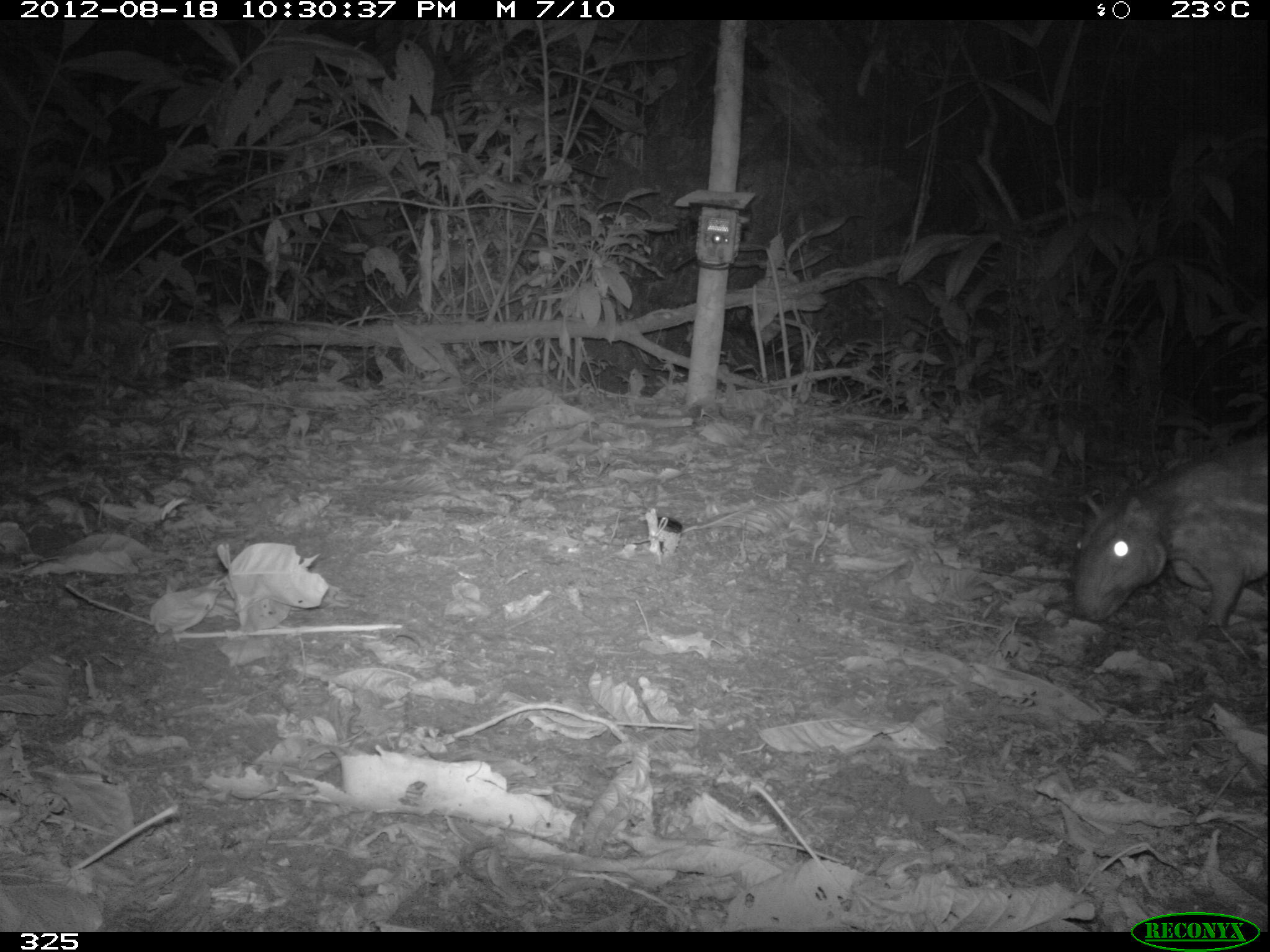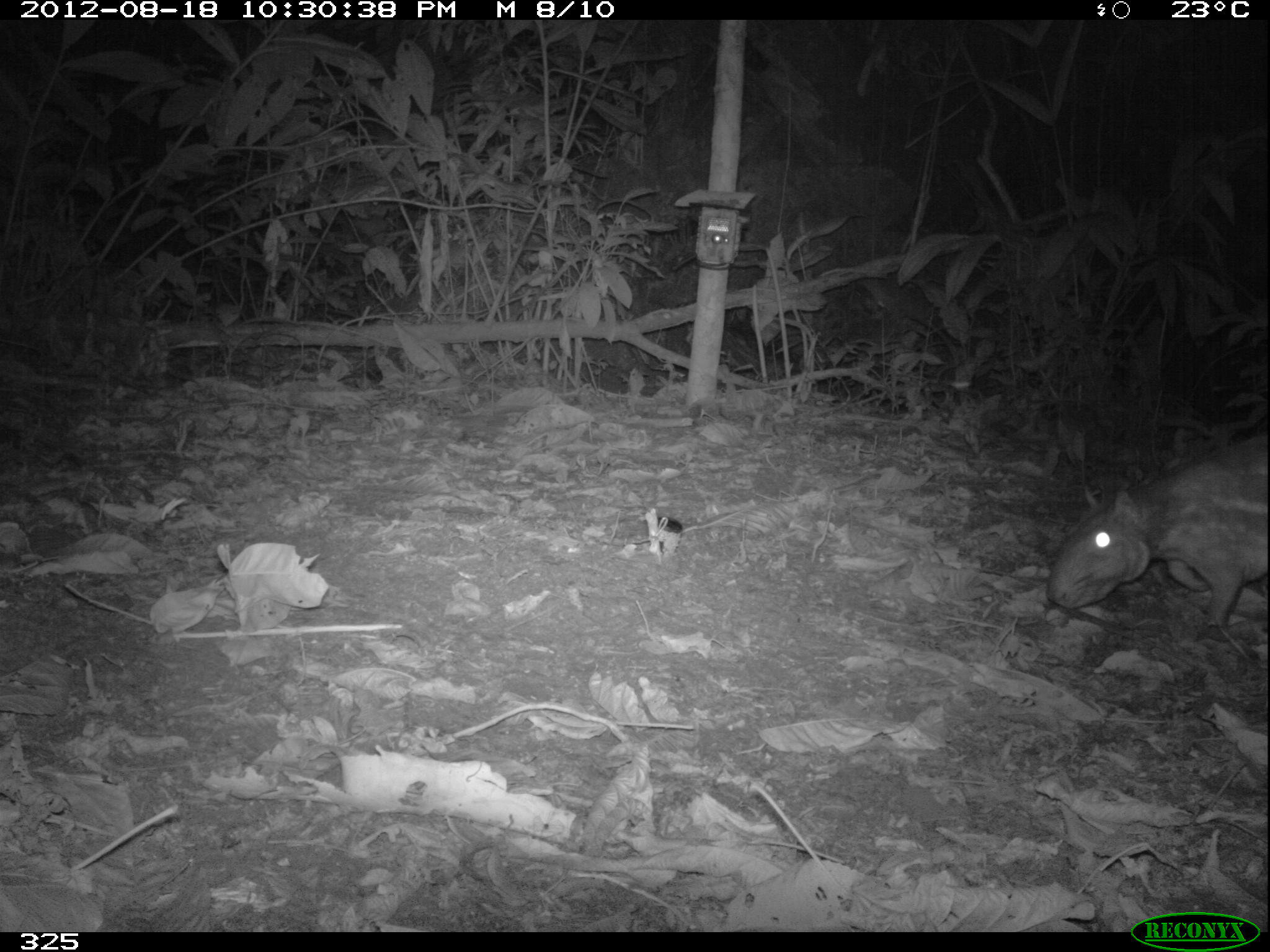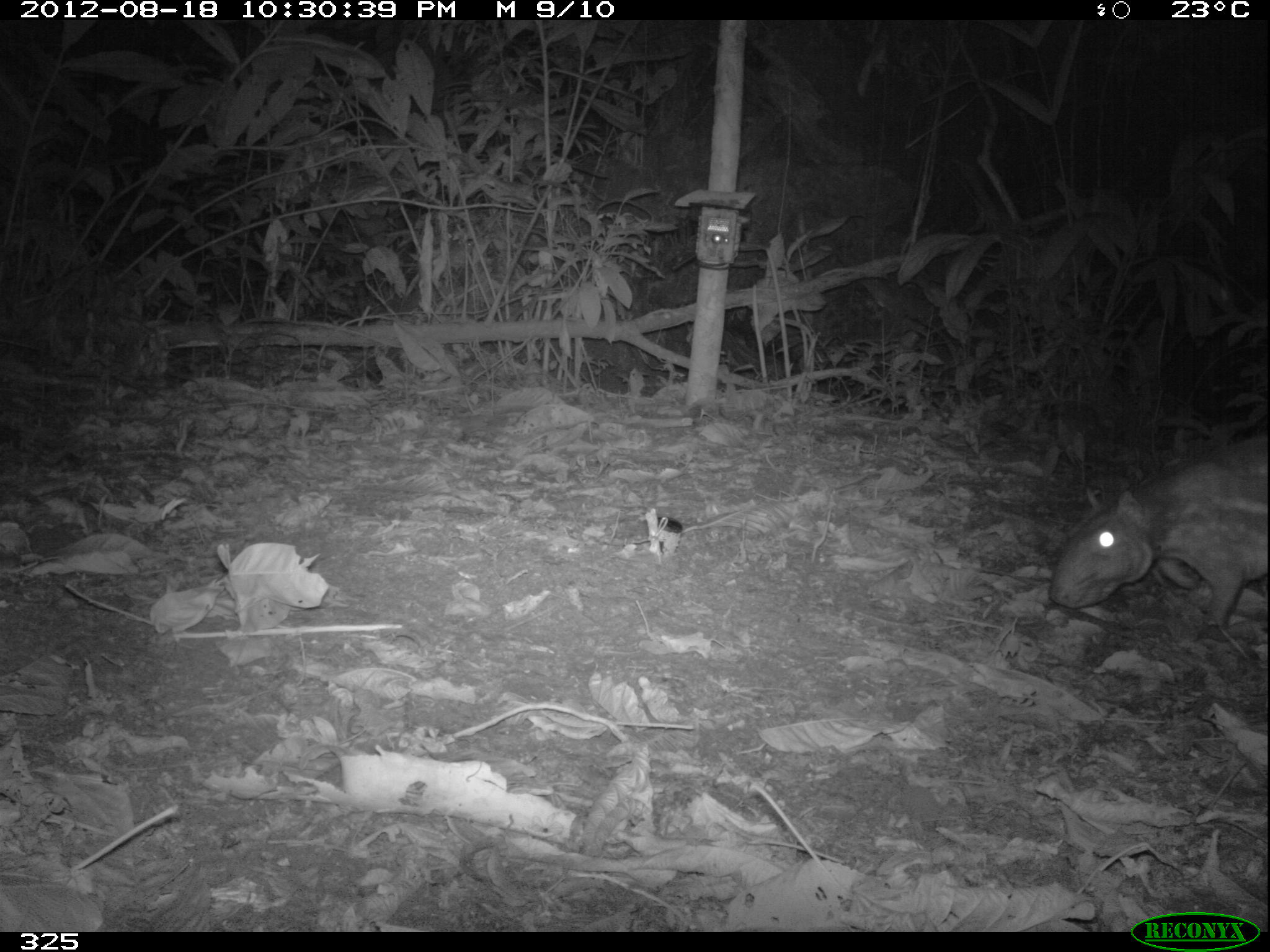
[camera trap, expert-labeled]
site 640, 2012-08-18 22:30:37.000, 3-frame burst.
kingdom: Animalia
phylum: Chordata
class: Mammalia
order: Rodentia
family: Cuniculidae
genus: Cuniculus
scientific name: Cuniculus paca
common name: spotted paca